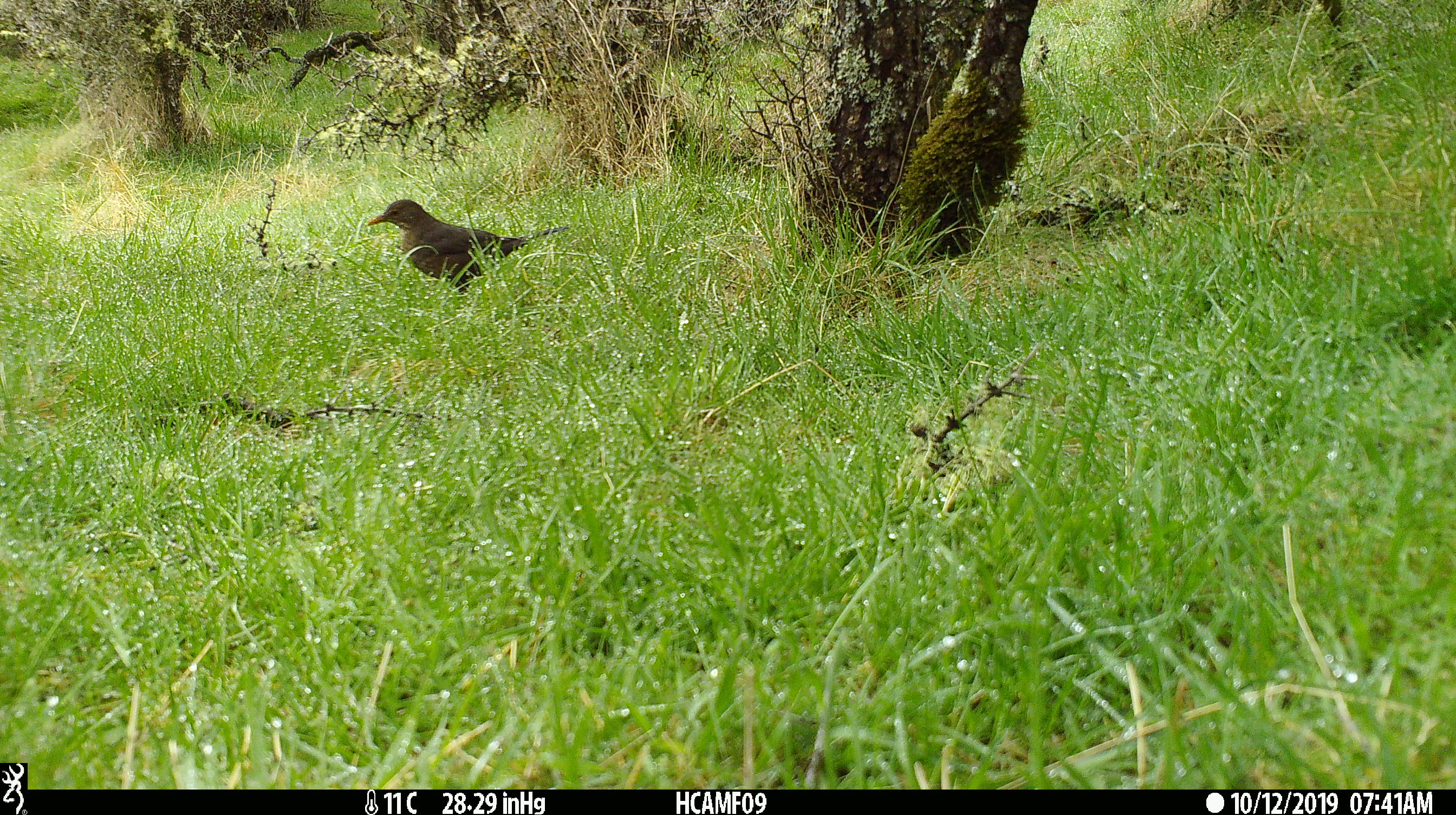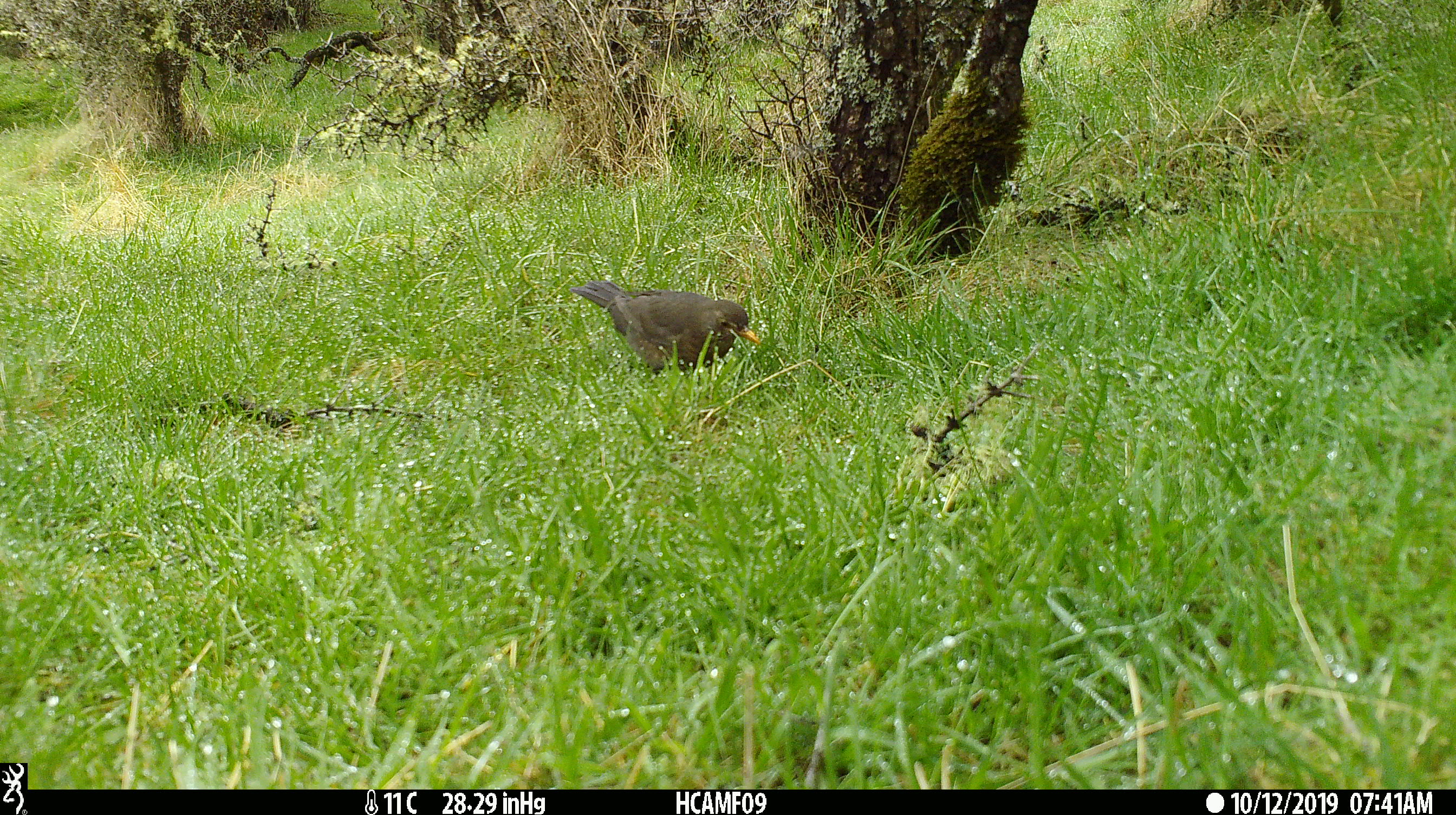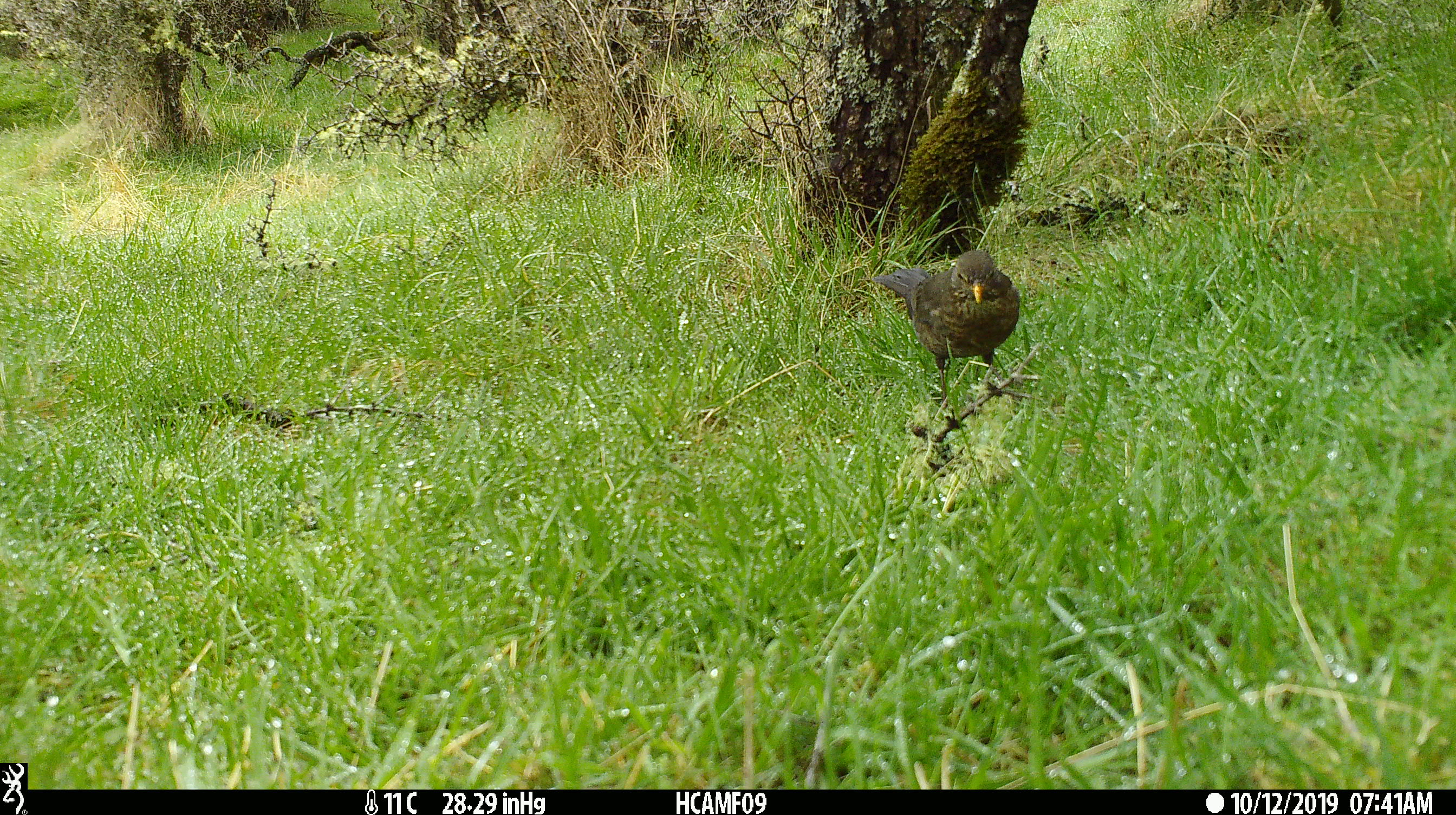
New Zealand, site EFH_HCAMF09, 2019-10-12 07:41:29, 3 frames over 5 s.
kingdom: Animalia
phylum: Chordata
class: Aves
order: Passeriformes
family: Turdidae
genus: Turdus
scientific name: Turdus merula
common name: eurasian blackbird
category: blackbird